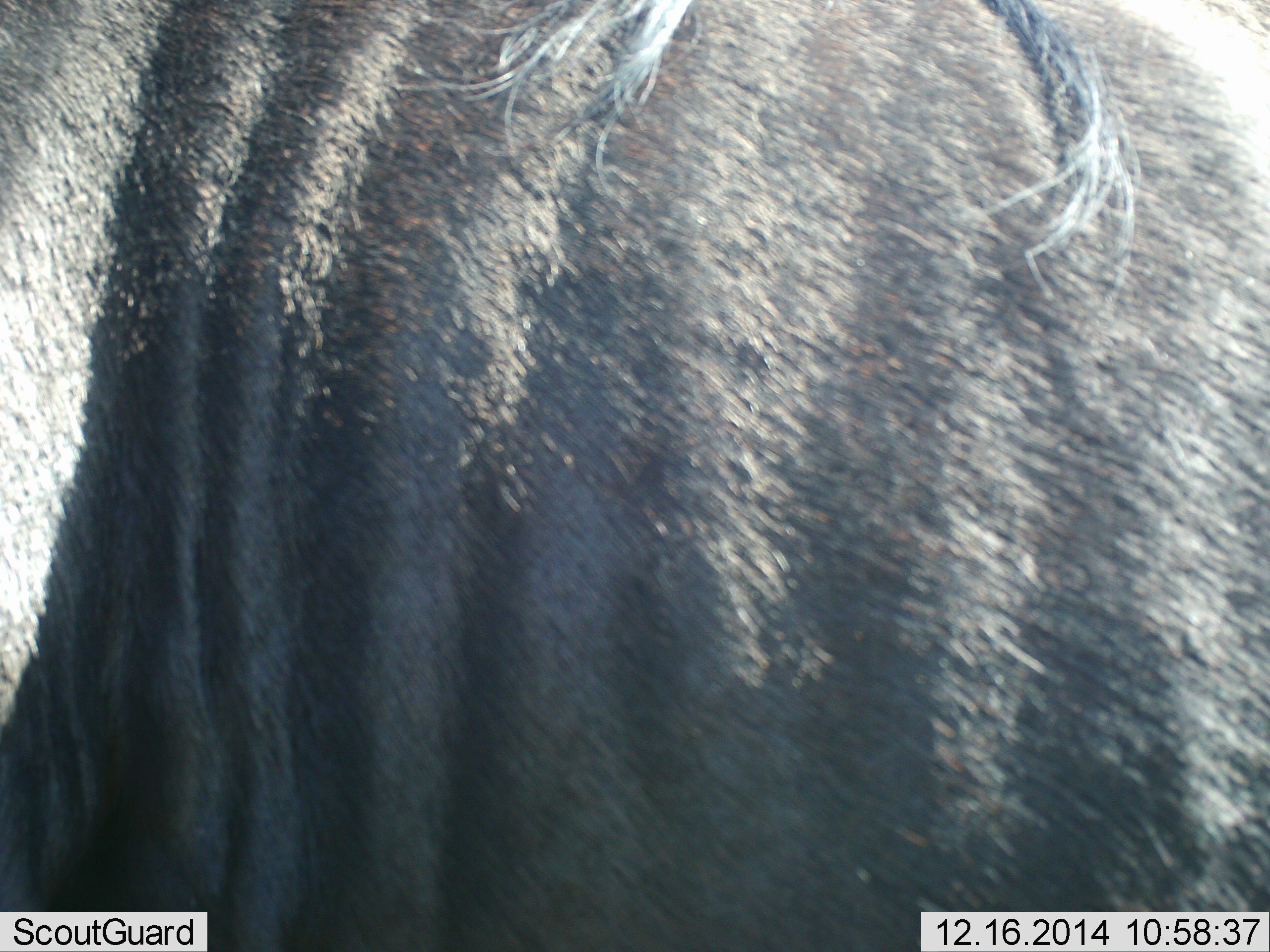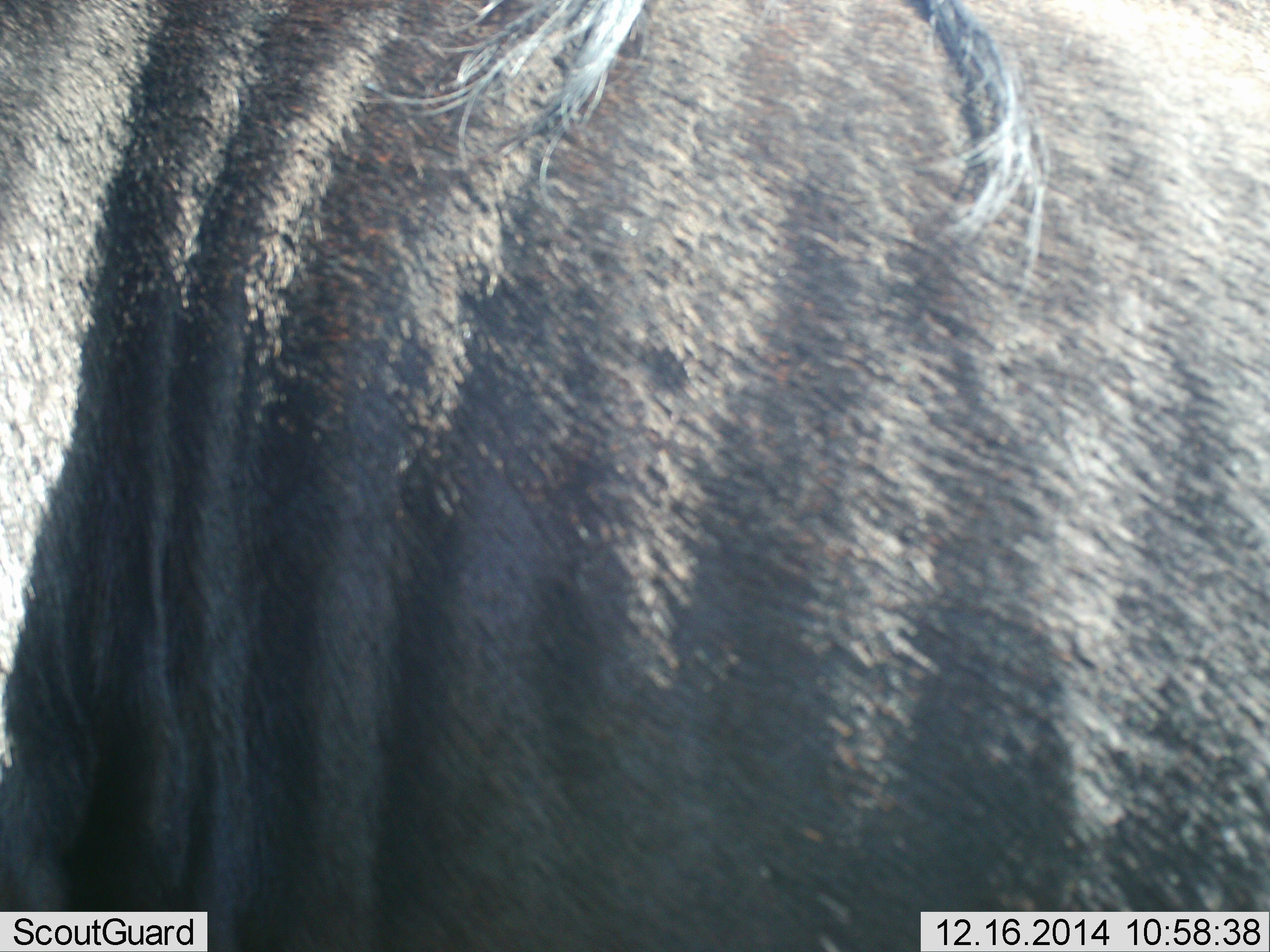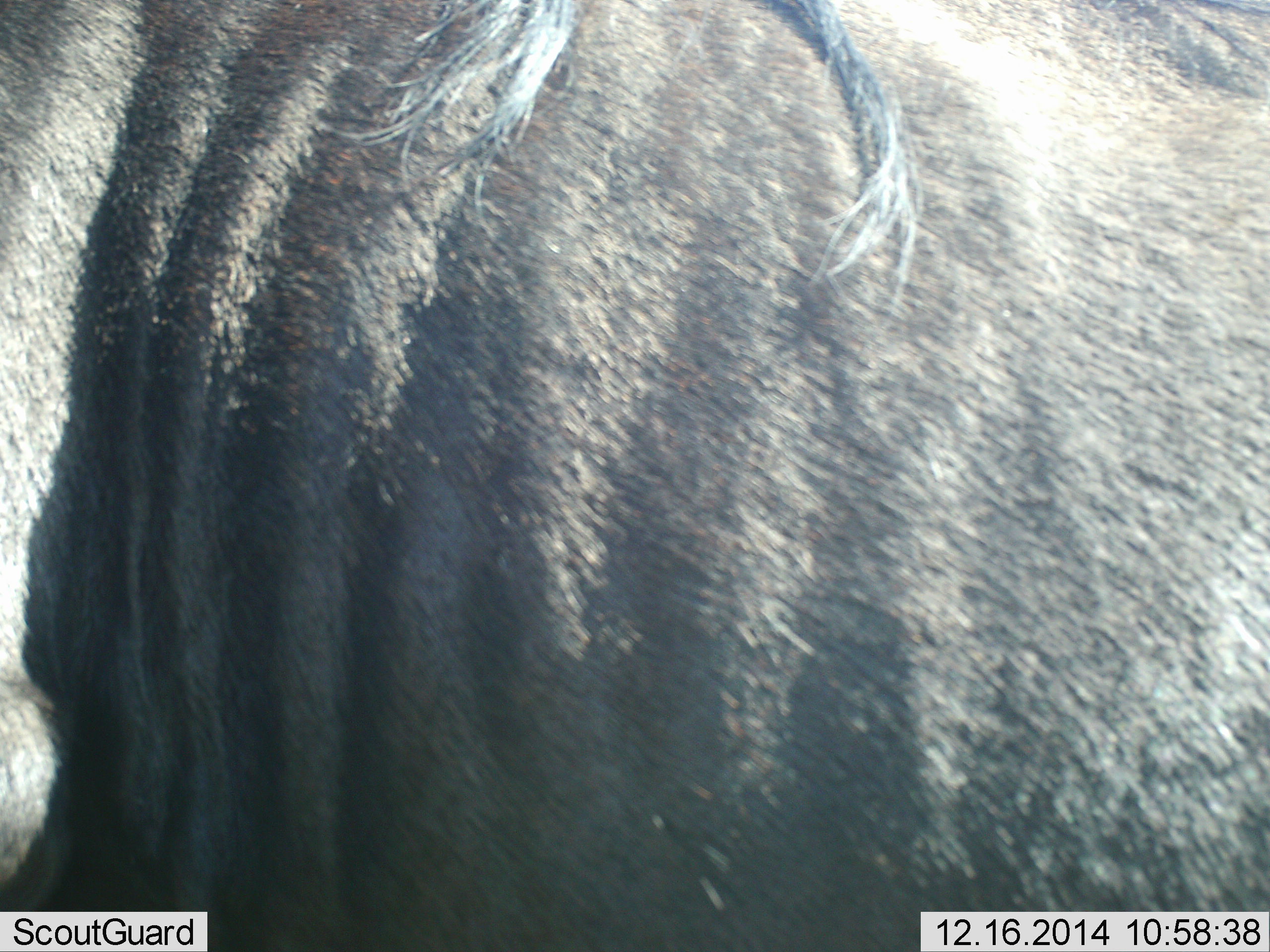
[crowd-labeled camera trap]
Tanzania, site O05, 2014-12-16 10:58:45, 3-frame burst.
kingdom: Animalia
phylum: Chordata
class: Mammalia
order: Artiodactyla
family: Bovidae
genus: Connochaetes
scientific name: Connochaetes taurinus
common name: blue wildebeest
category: wildebeest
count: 1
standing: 100%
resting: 0%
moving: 0%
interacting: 0%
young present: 0%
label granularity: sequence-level